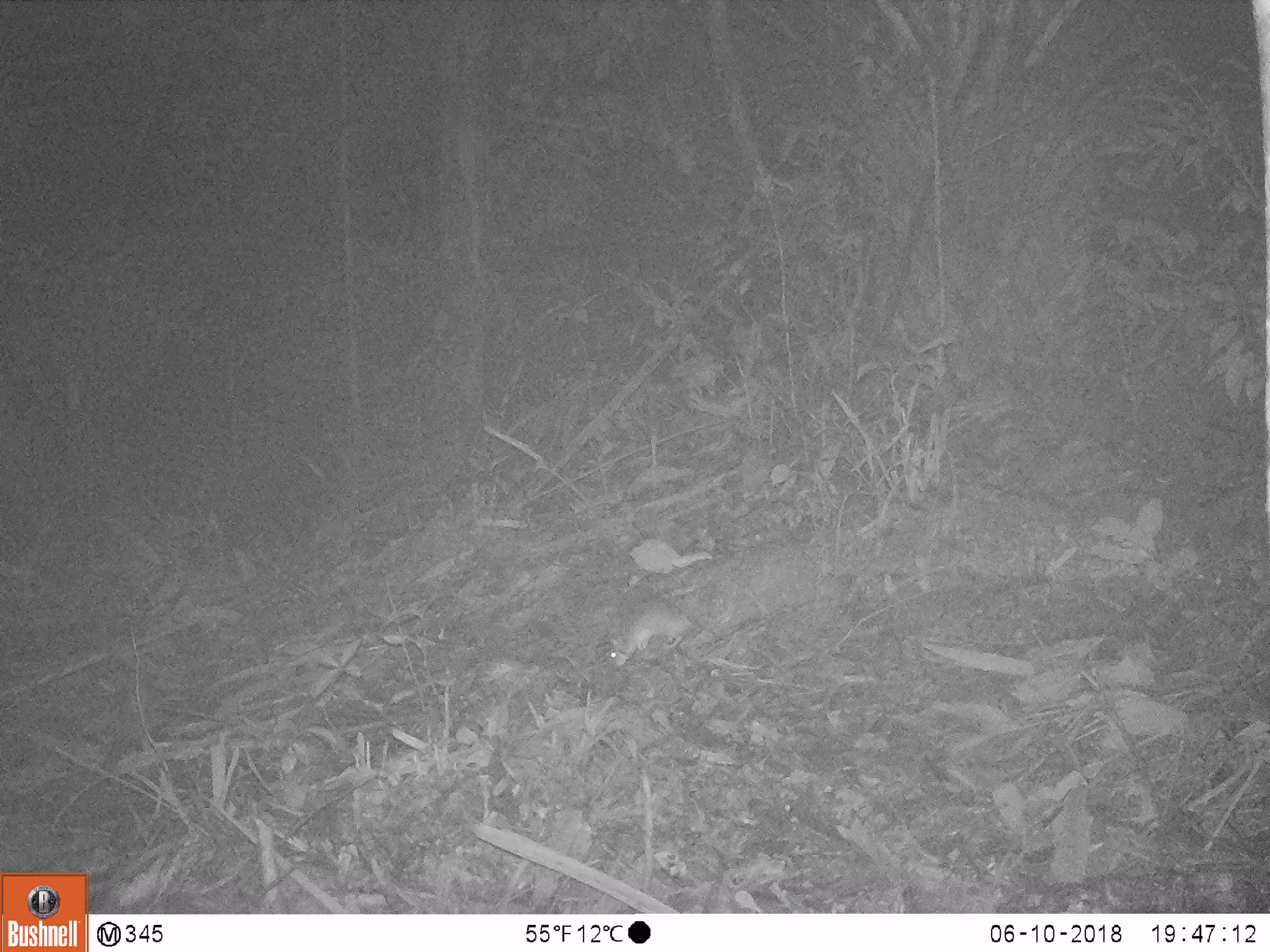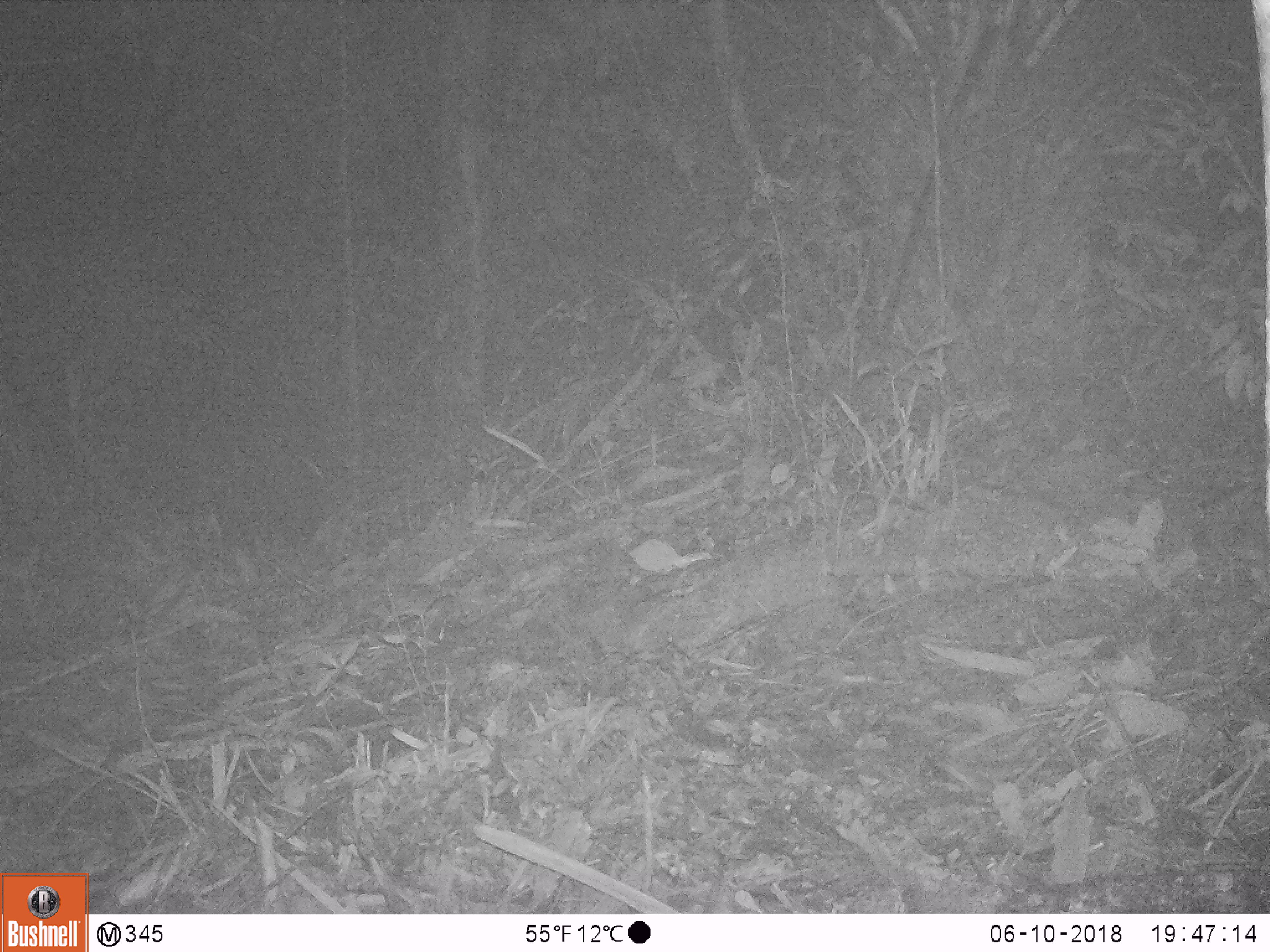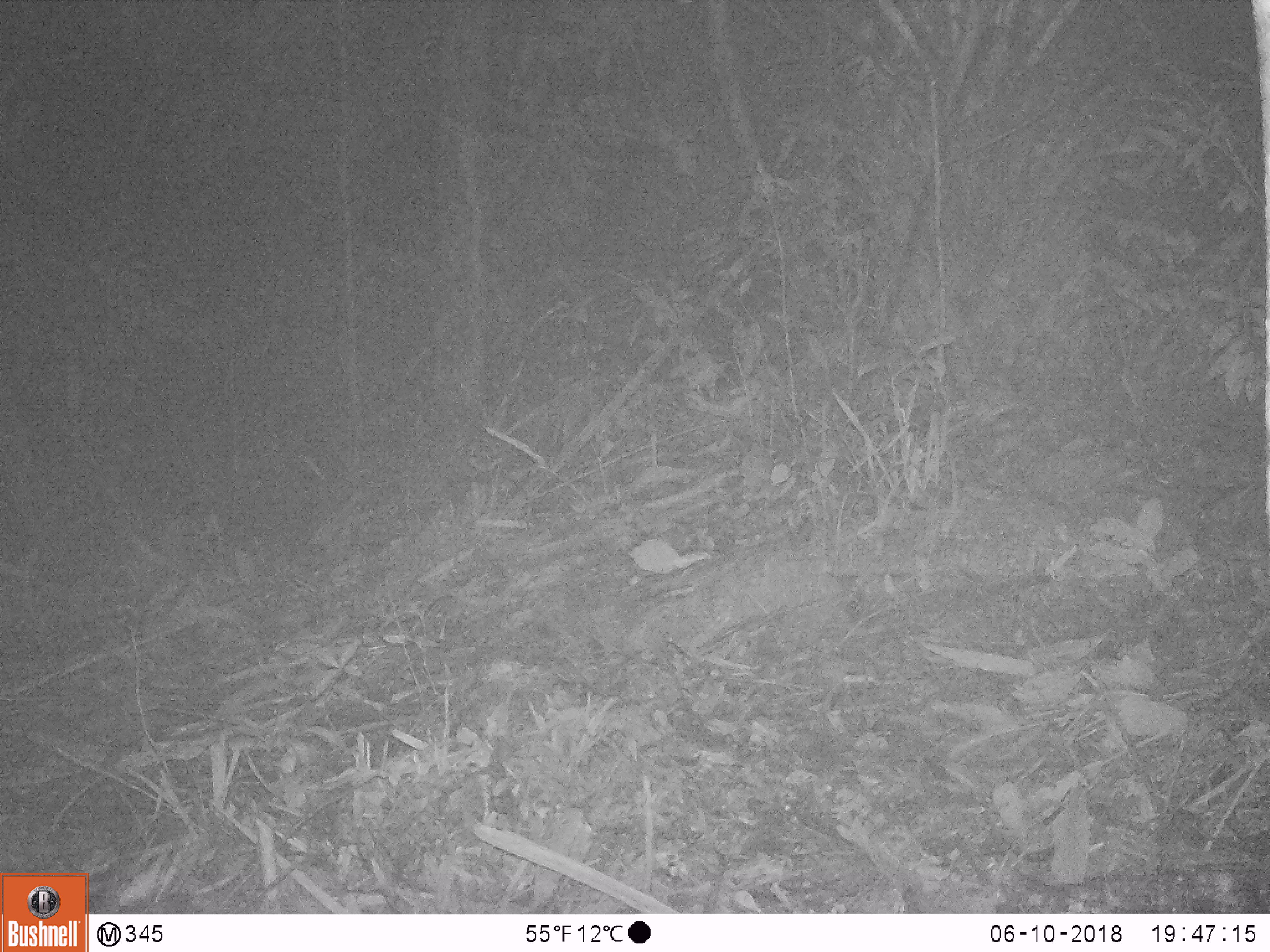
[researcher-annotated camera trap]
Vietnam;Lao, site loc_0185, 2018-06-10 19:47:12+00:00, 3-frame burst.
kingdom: Animalia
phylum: Chordata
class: Mammalia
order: Rodentia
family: Muridae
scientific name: Muridae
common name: old-world mice and rats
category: unidentified murid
Unidentified murid (old-world mice and rats) (Muridae). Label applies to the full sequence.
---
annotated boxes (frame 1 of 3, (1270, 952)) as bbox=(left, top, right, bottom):
unidentified murid: bbox=(607, 596, 759, 674)